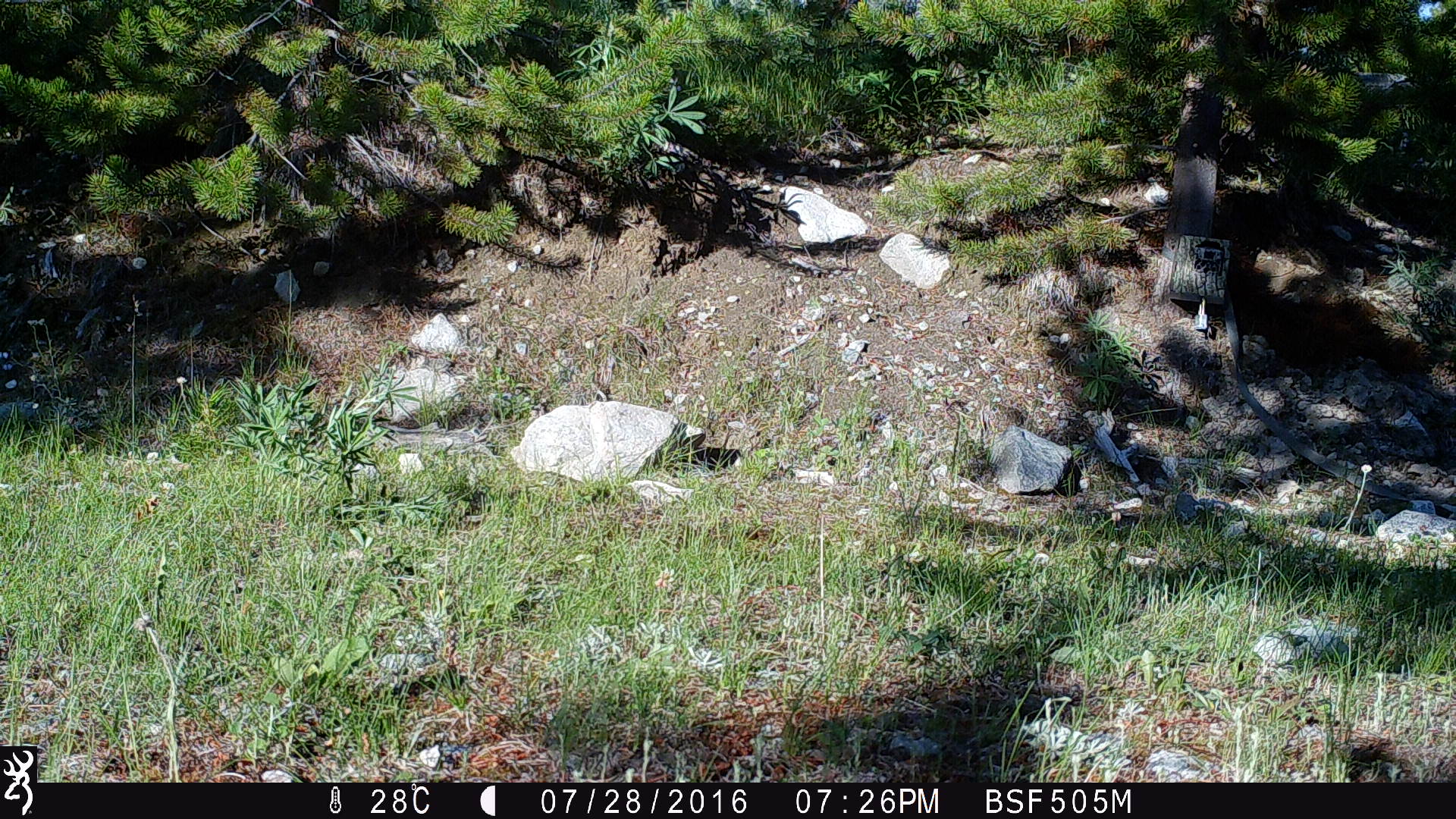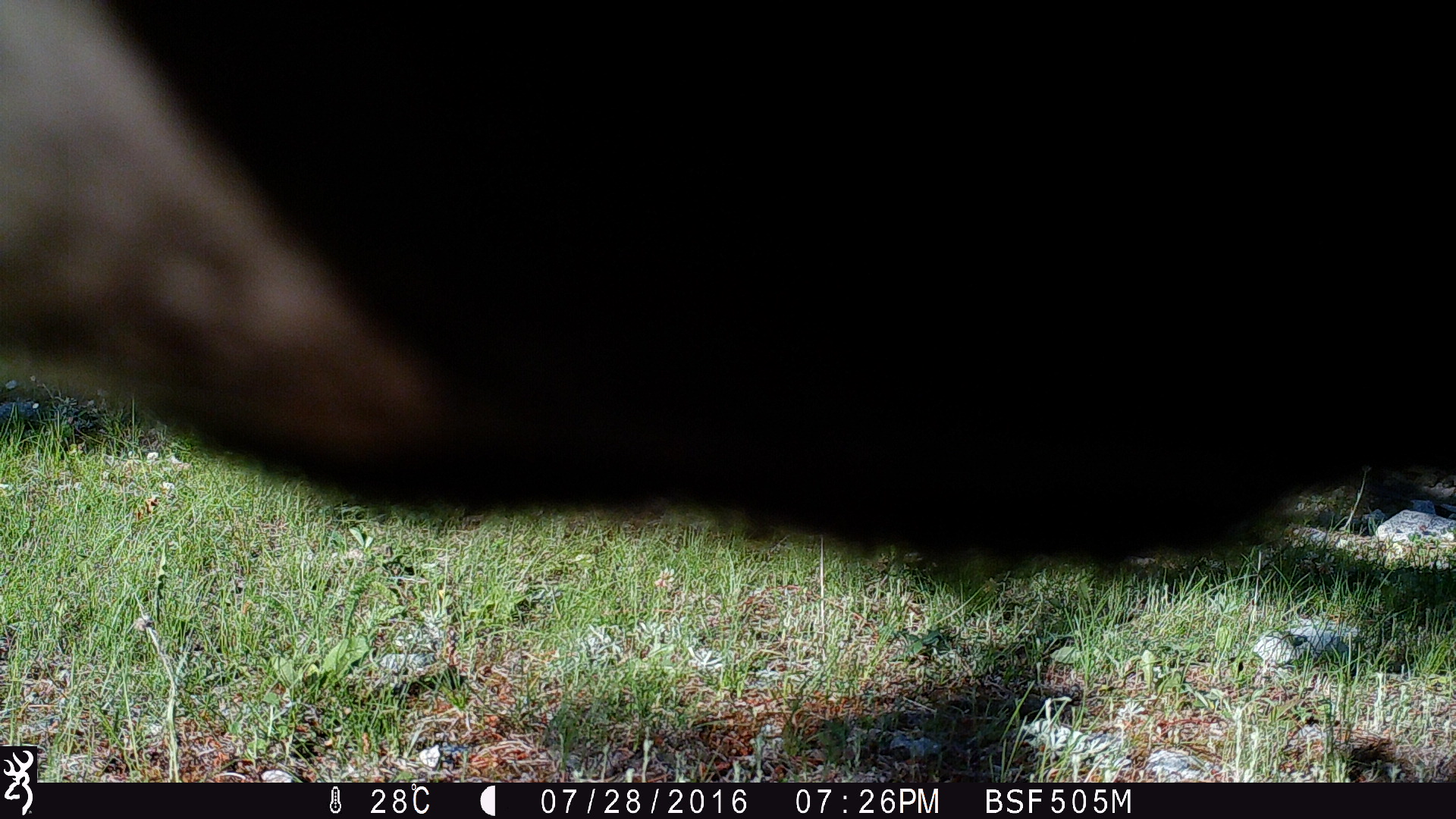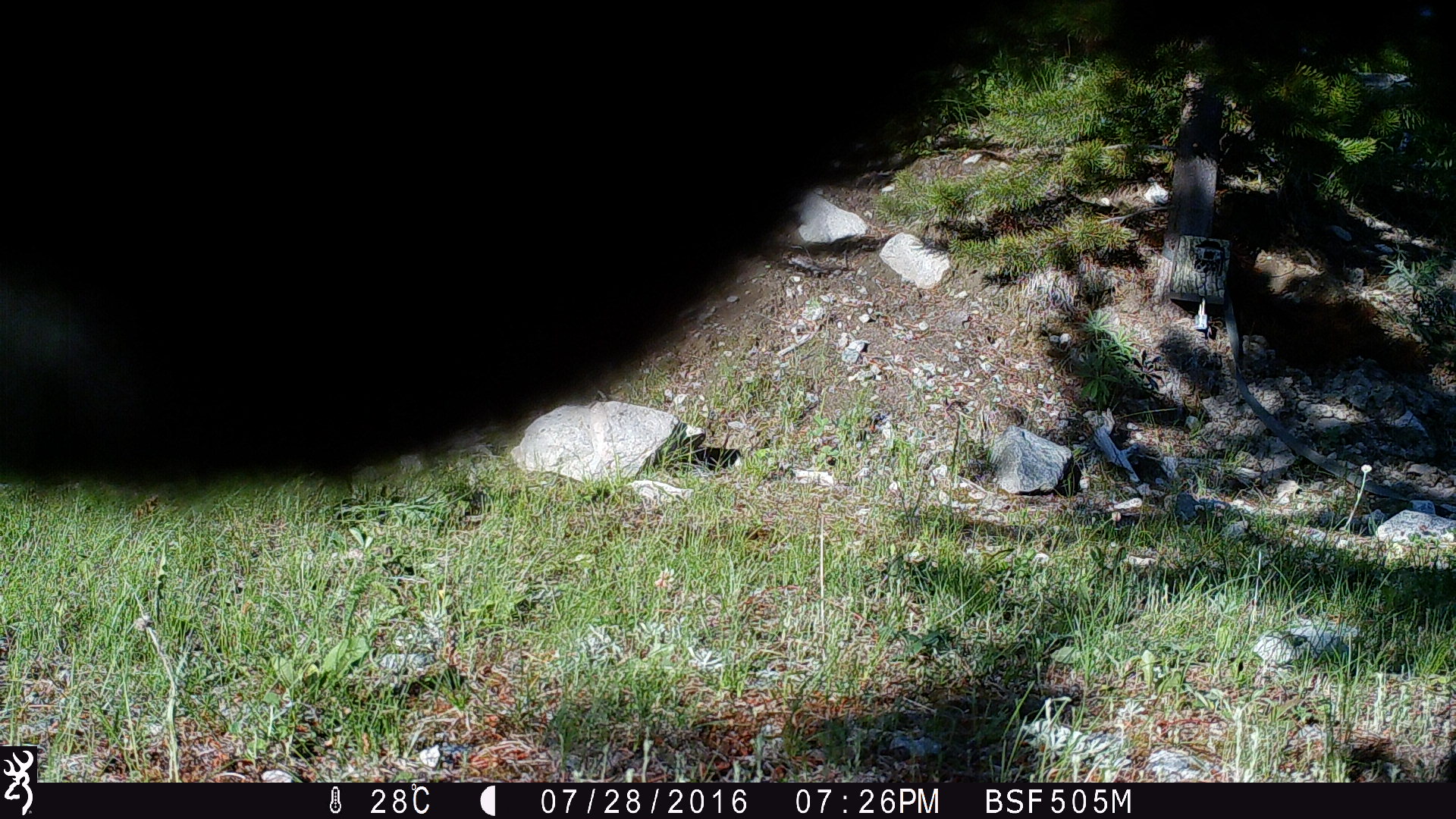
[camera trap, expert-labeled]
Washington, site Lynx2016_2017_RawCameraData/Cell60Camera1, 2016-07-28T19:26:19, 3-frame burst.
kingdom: Animalia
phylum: Chordata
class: Mammalia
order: Artiodactyla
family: Bovidae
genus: Bos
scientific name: Bos taurus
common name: domestic cattle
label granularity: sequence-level